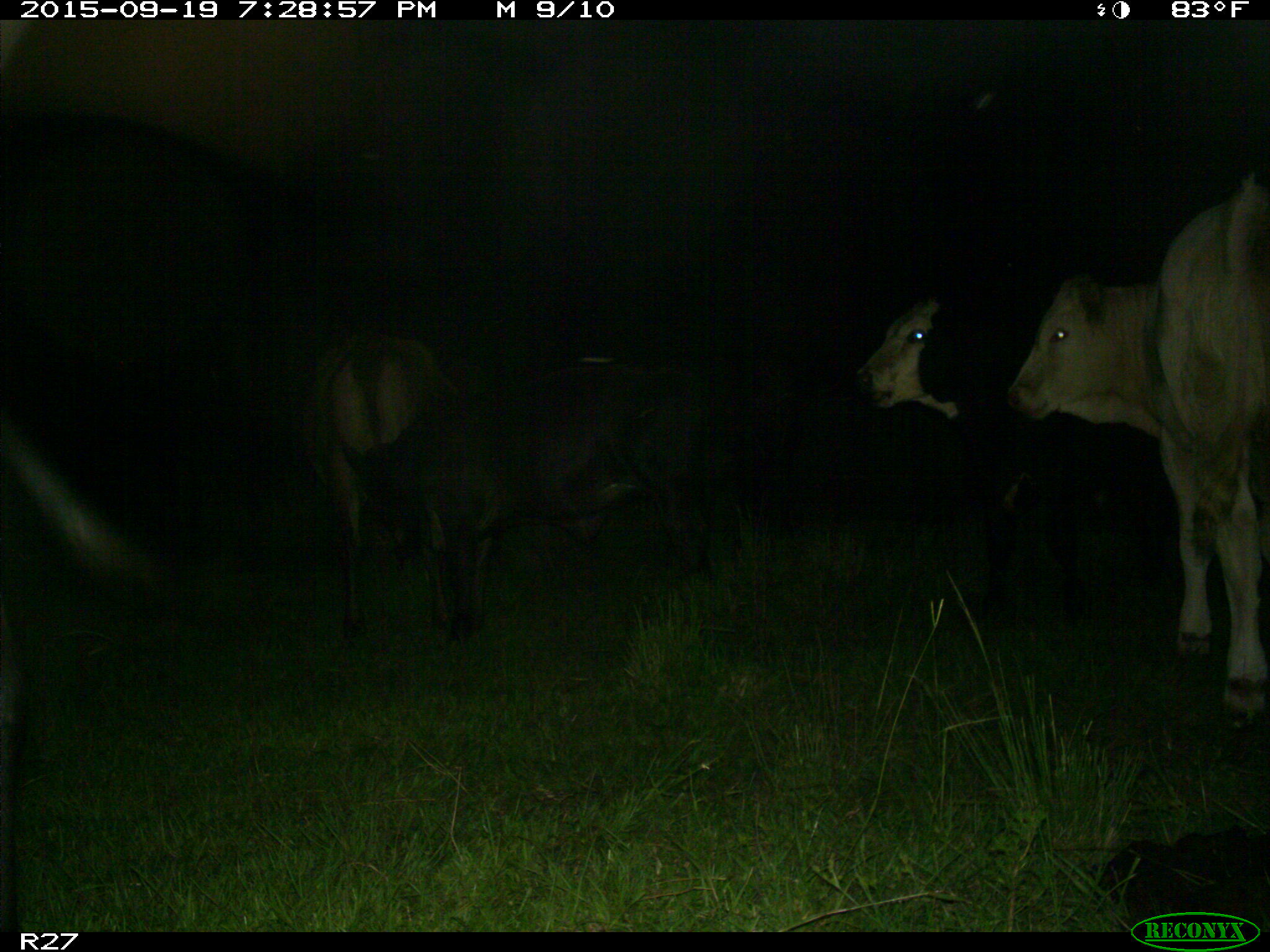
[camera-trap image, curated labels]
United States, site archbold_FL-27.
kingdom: Animalia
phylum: Chordata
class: Mammalia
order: Artiodactyla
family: Bovidae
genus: Bos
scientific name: Bos taurus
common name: domestic cow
Bos taurus (domestic cow).